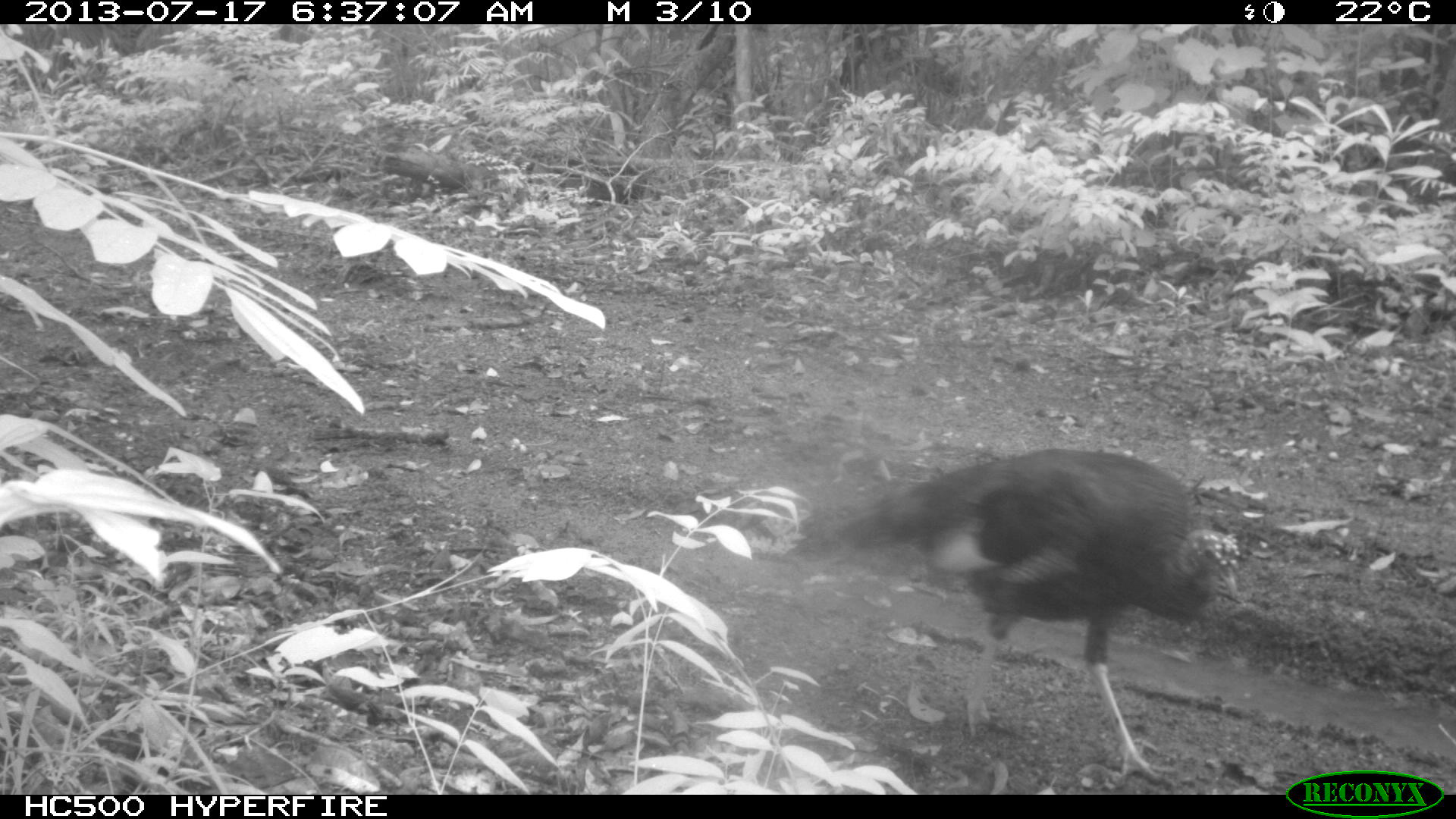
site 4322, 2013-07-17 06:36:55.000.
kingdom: Animalia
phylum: Chordata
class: Aves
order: Galliformes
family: Phasianidae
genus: Meleagris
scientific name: Meleagris ocellata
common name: ocellated turkey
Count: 1.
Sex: male.